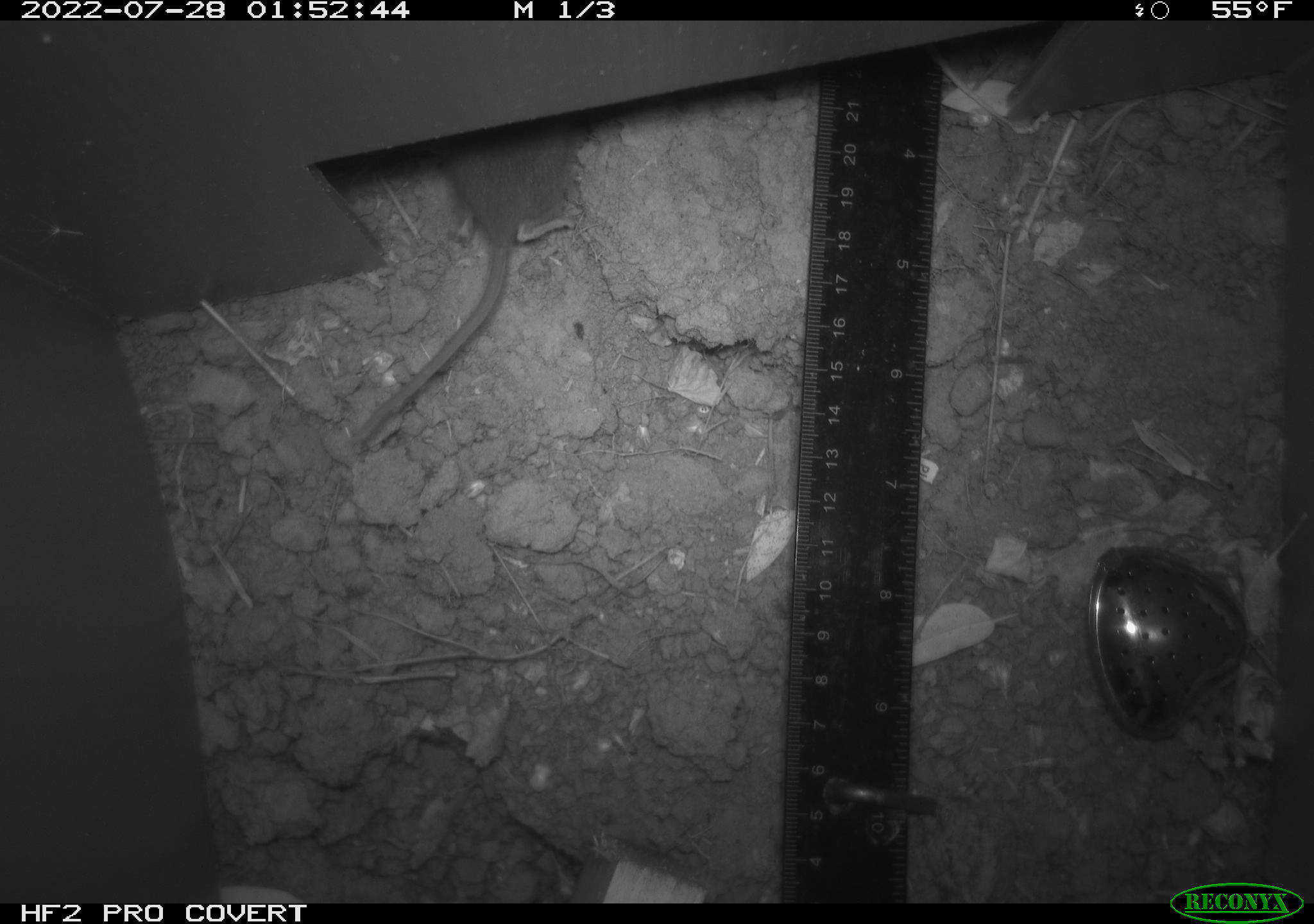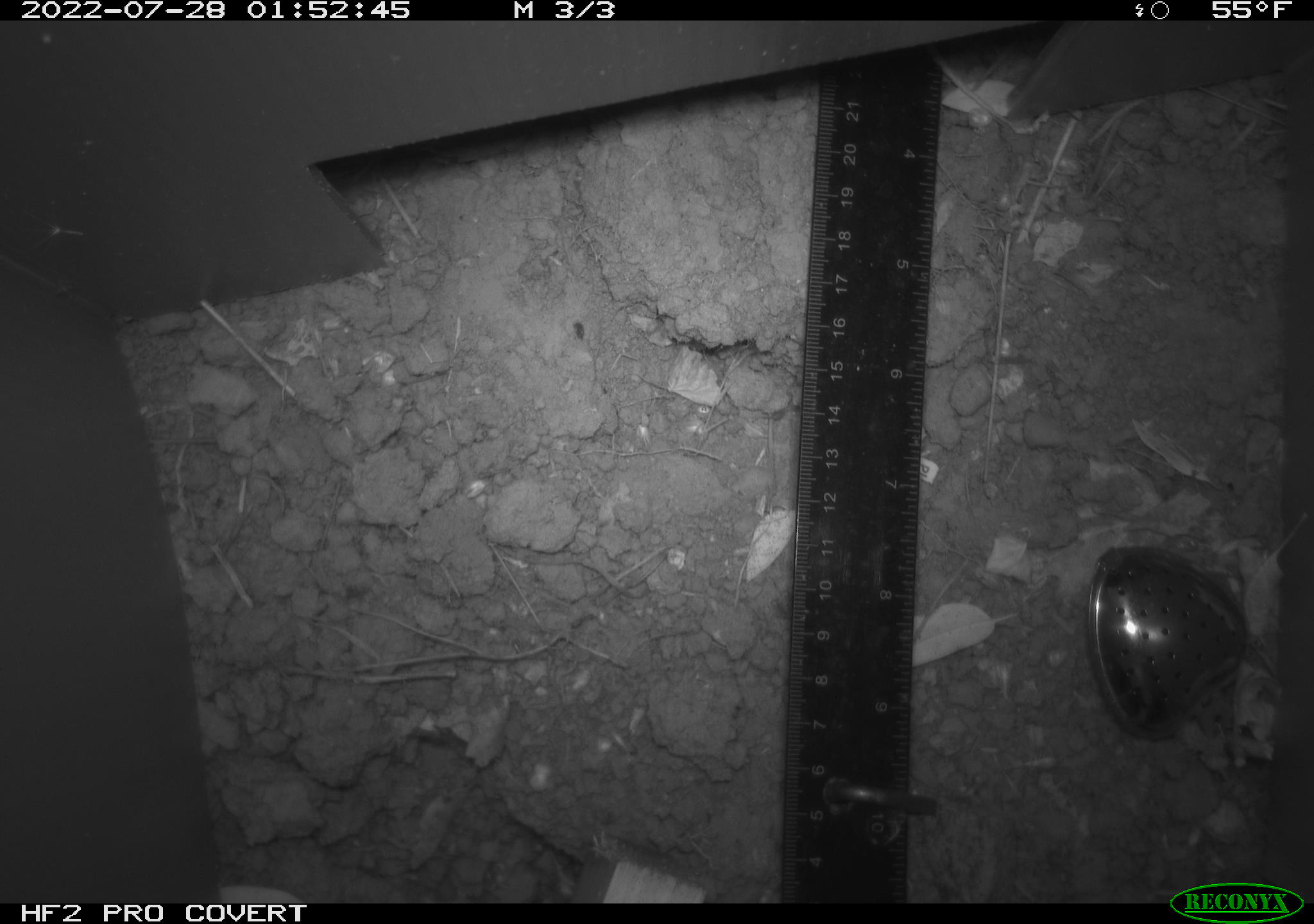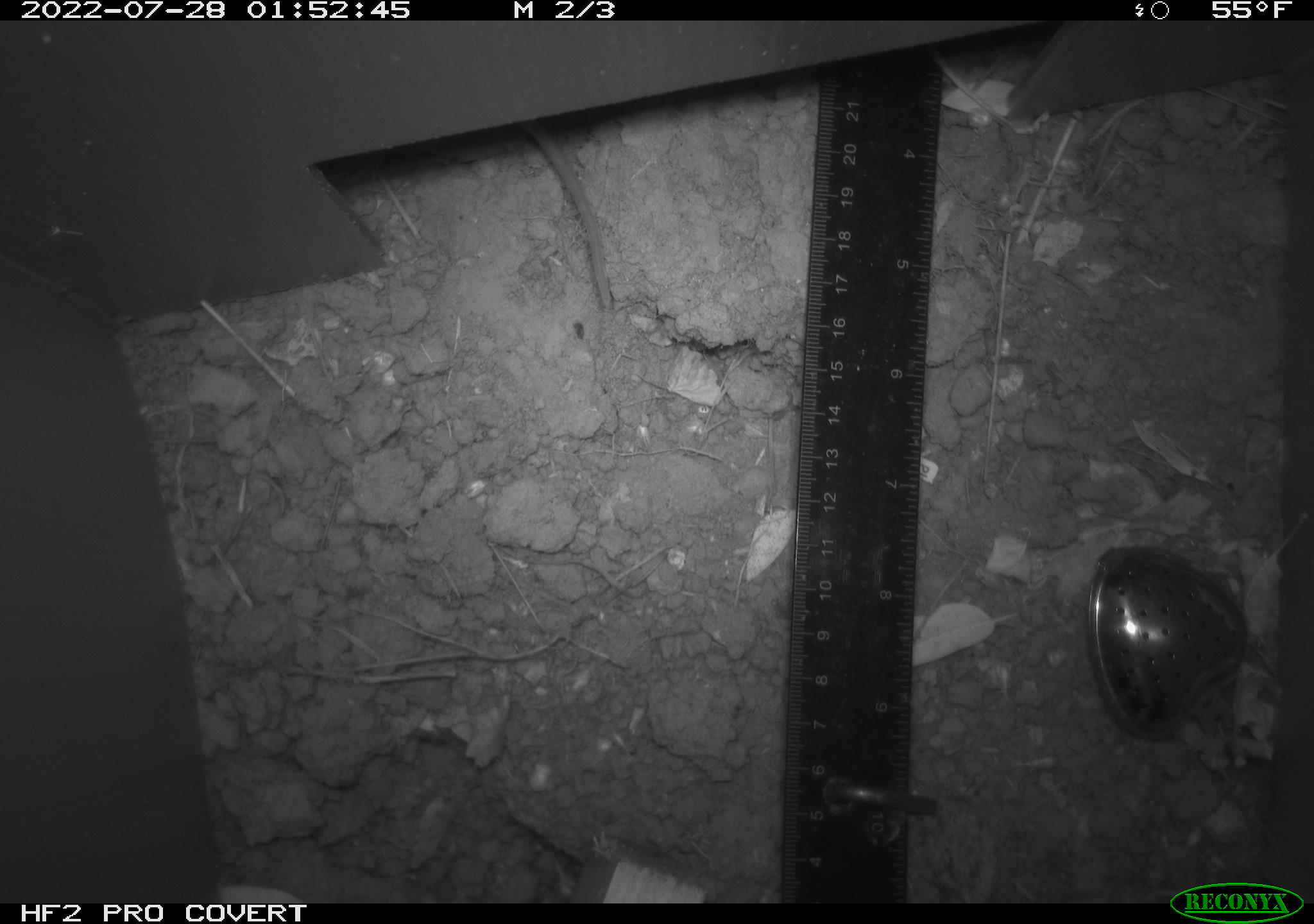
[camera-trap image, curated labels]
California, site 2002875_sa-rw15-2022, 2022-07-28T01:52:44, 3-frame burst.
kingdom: Animalia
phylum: Chordata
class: Mammalia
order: Rodentia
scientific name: Rodentia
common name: mouse species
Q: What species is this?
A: Mouse species (Rodentia).